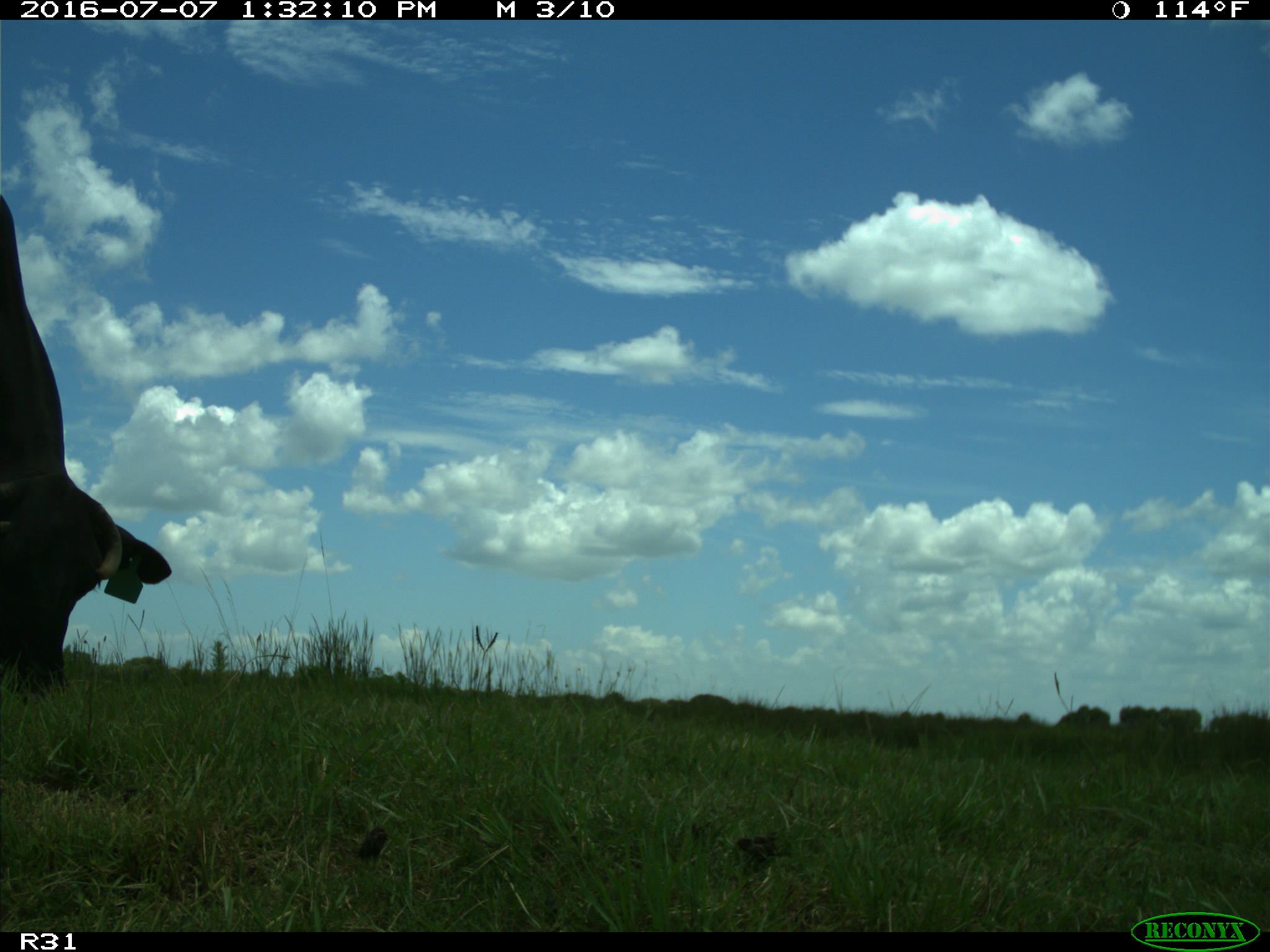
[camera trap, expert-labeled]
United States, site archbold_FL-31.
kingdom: Animalia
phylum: Chordata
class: Mammalia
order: Artiodactyla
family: Bovidae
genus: Bos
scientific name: Bos taurus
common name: domestic cow